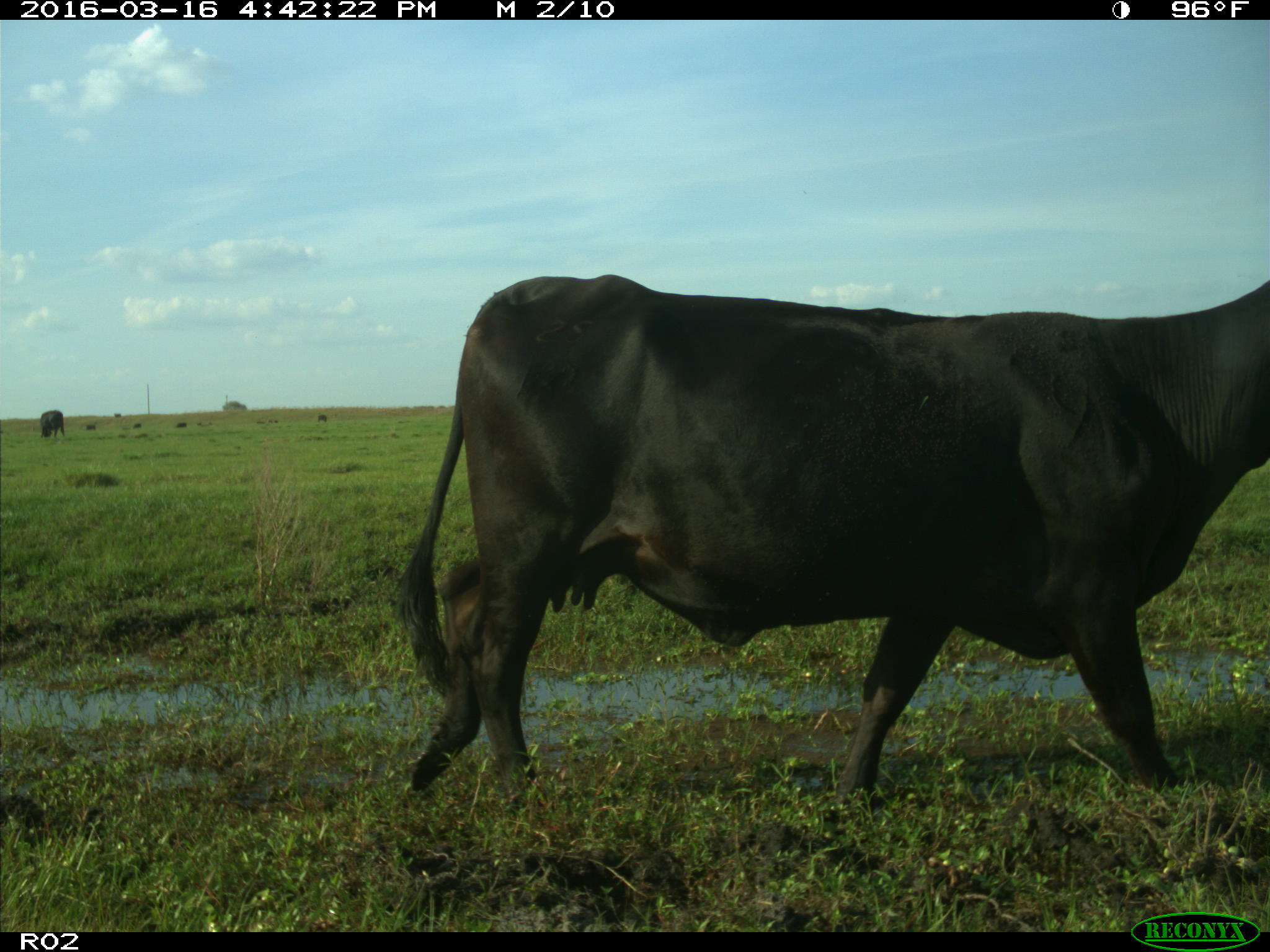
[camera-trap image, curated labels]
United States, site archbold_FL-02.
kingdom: Animalia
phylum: Chordata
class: Mammalia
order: Artiodactyla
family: Bovidae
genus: Bos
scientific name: Bos taurus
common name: domestic cow